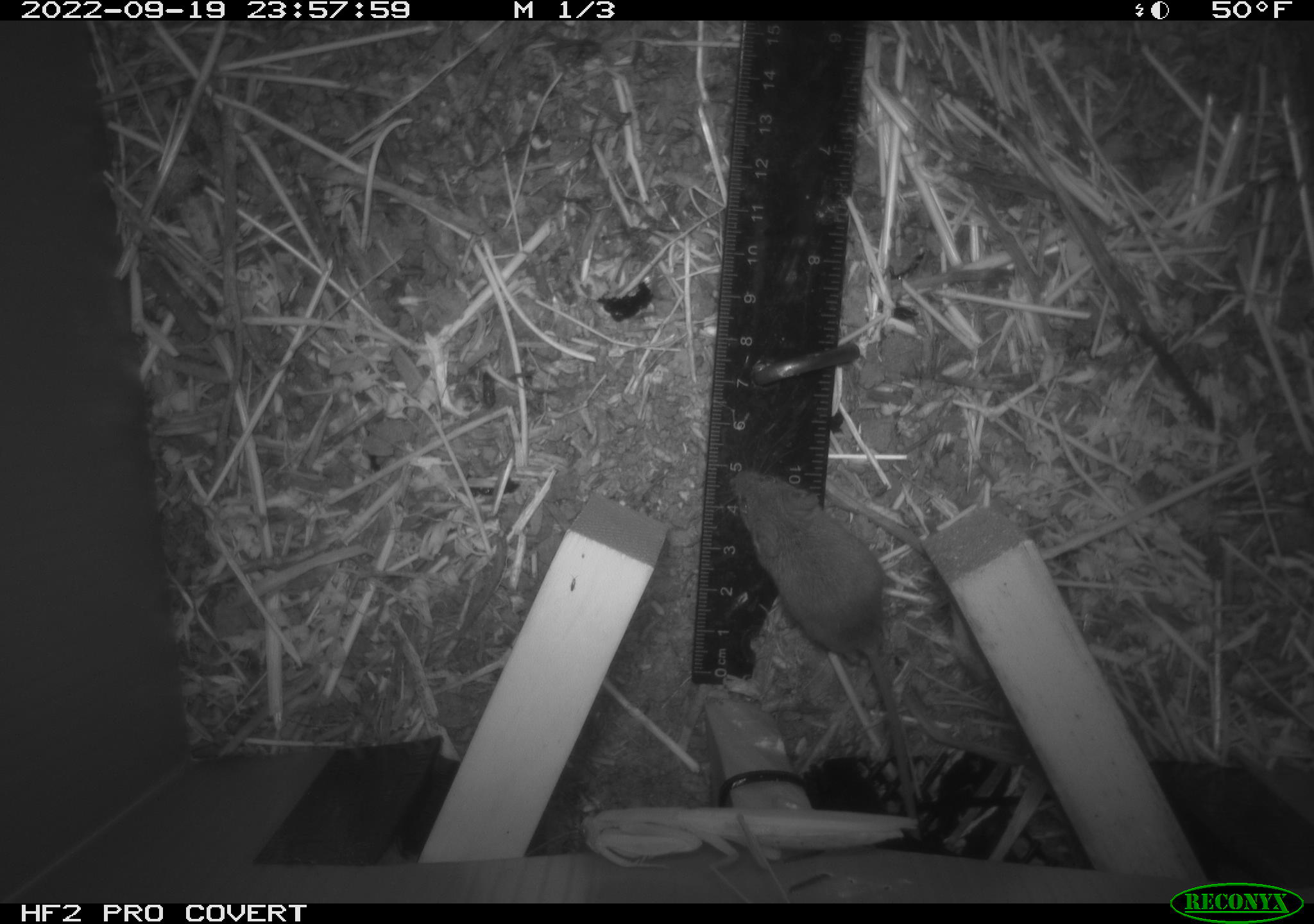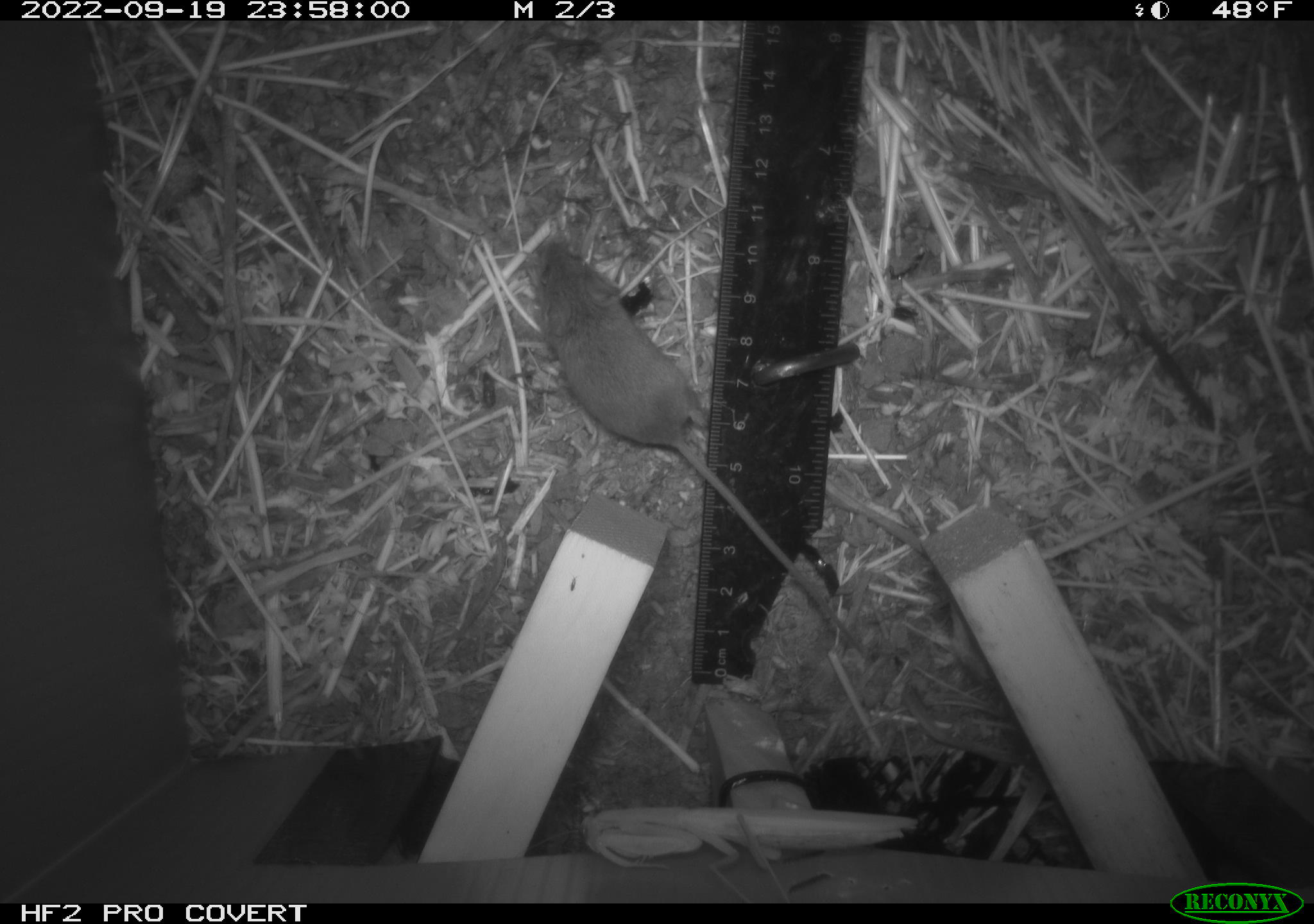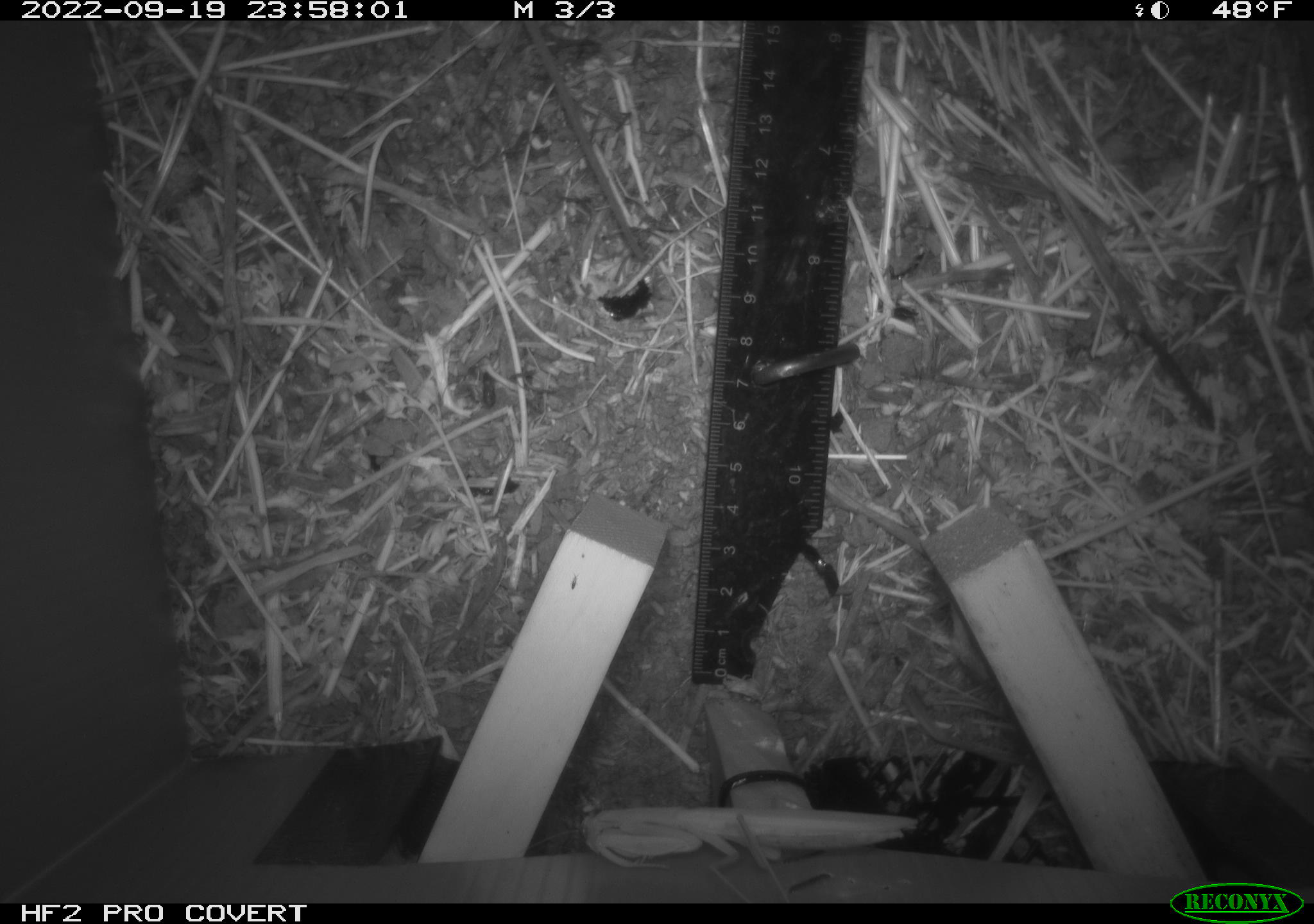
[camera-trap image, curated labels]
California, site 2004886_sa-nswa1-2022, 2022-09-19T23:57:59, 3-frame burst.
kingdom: Animalia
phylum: Chordata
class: Mammalia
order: Rodentia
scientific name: Rodentia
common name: rodent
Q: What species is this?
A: Rodent (Rodentia).